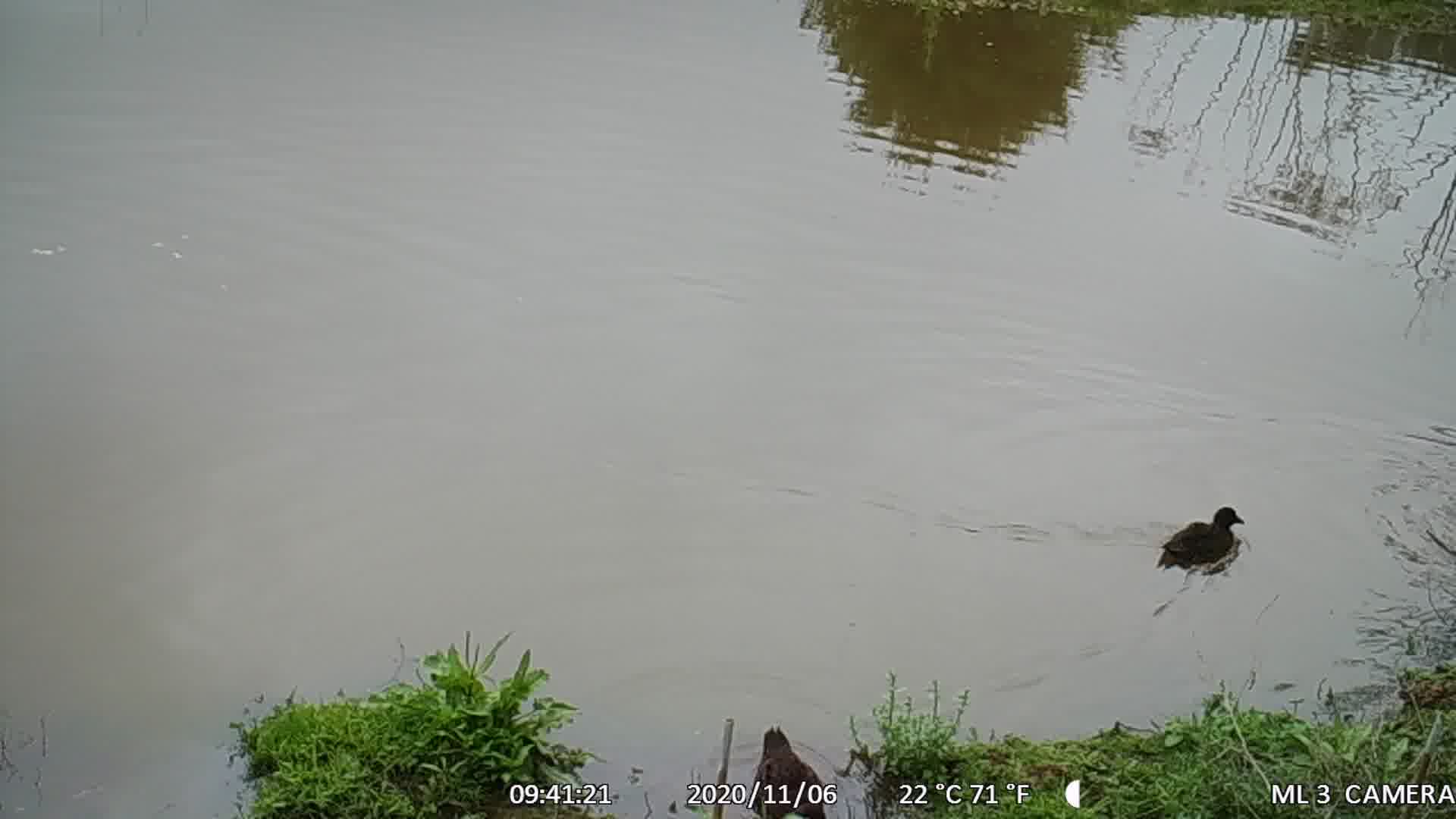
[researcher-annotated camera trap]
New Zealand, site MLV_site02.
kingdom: Animalia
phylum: Chordata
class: Aves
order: Anseriformes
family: Anatidae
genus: Anas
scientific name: Anas chlorotis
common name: brown teal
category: pateke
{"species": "pateke (brown teal) (Anas chlorotis)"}